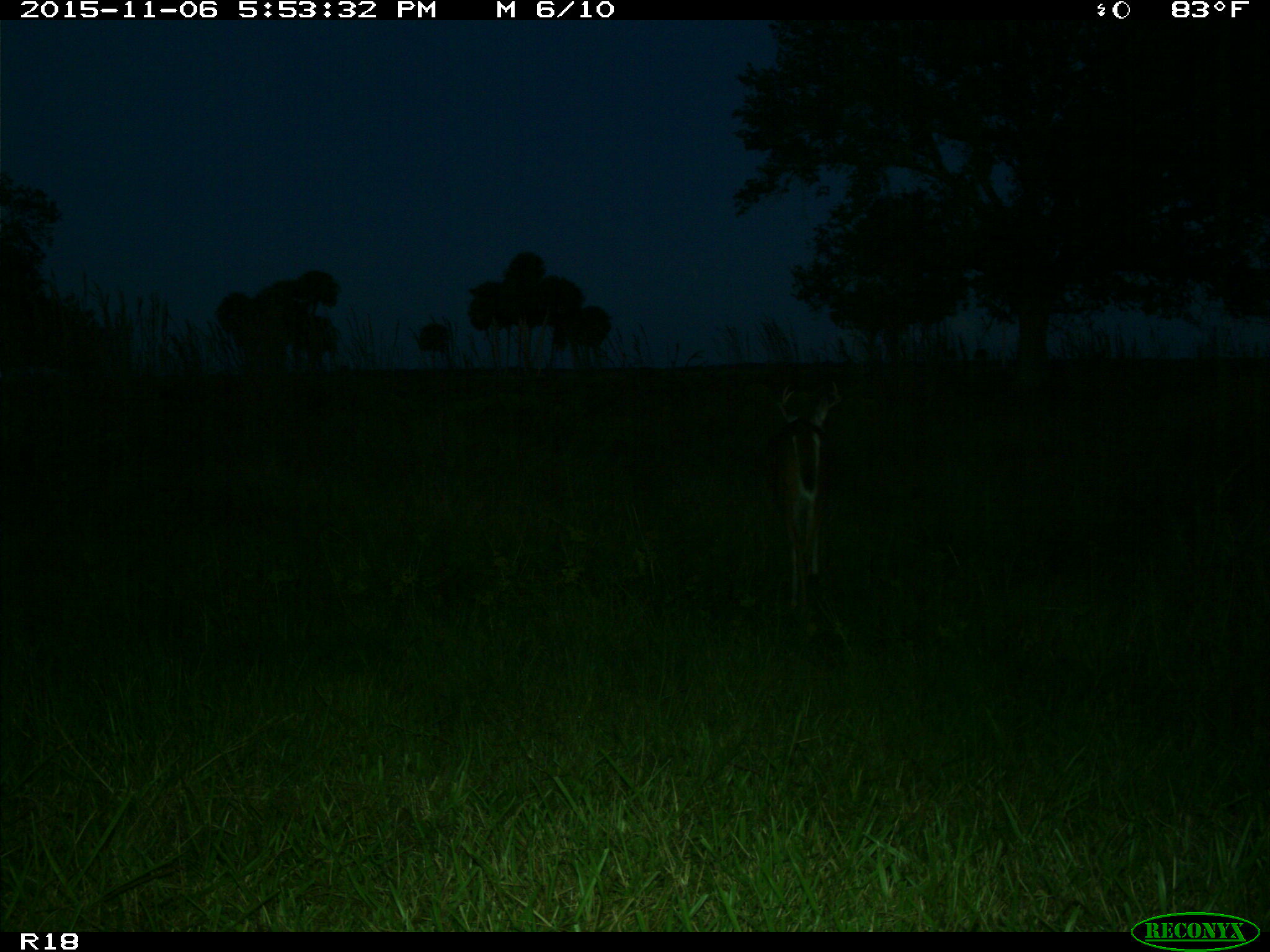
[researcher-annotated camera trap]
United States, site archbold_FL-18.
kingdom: Animalia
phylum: Chordata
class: Mammalia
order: Artiodactyla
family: Cervidae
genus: Odocoileus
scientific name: Odocoileus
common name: deer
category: unidentified deer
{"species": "unidentified deer (deer) (Odocoileus)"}